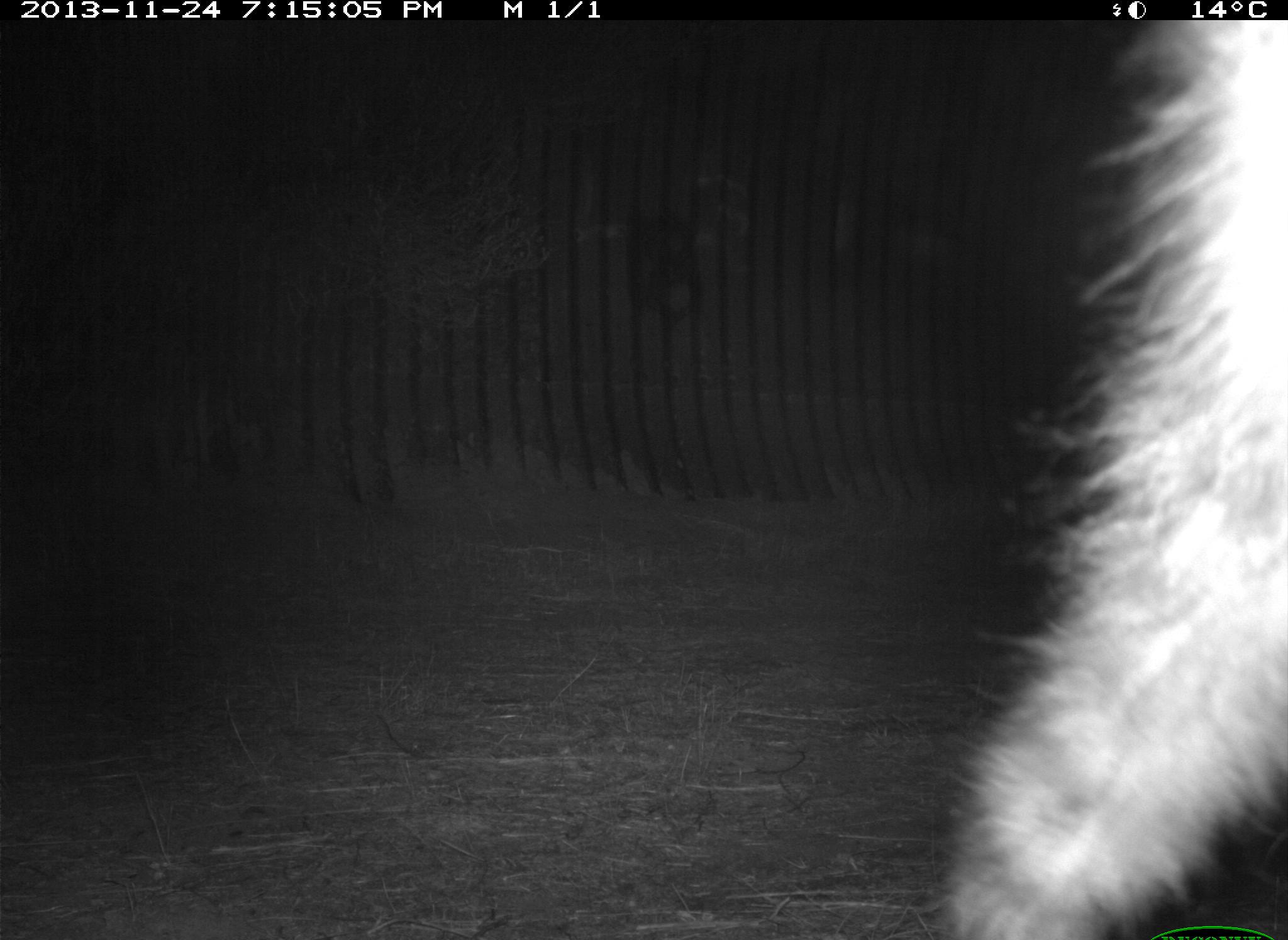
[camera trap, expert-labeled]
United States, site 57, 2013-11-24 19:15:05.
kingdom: Animalia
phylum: Chordata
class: Mammalia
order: Carnivora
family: Procyonidae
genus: Procyon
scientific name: Procyon lotor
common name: raccoon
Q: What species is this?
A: Raccoon (Procyon lotor).